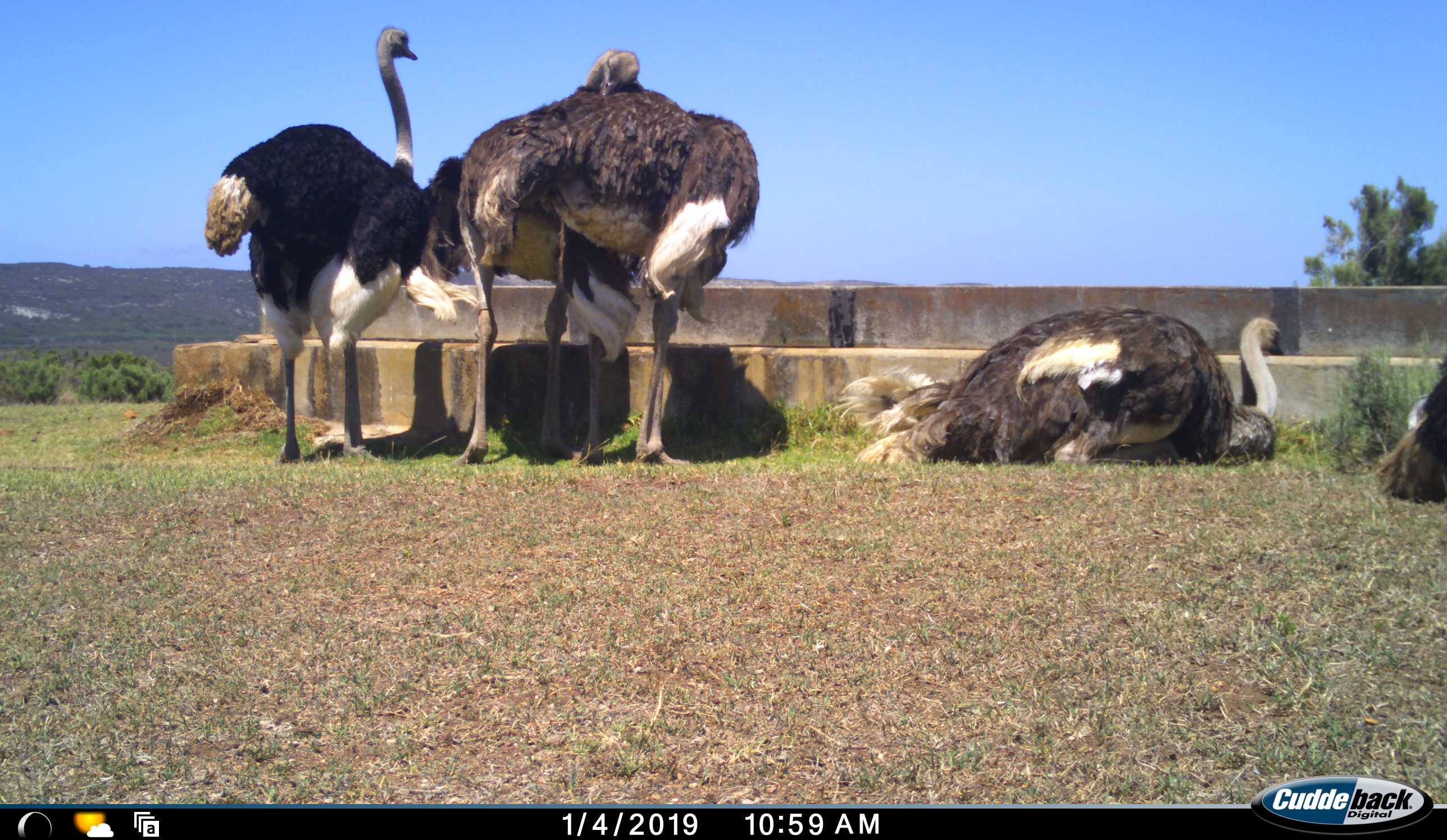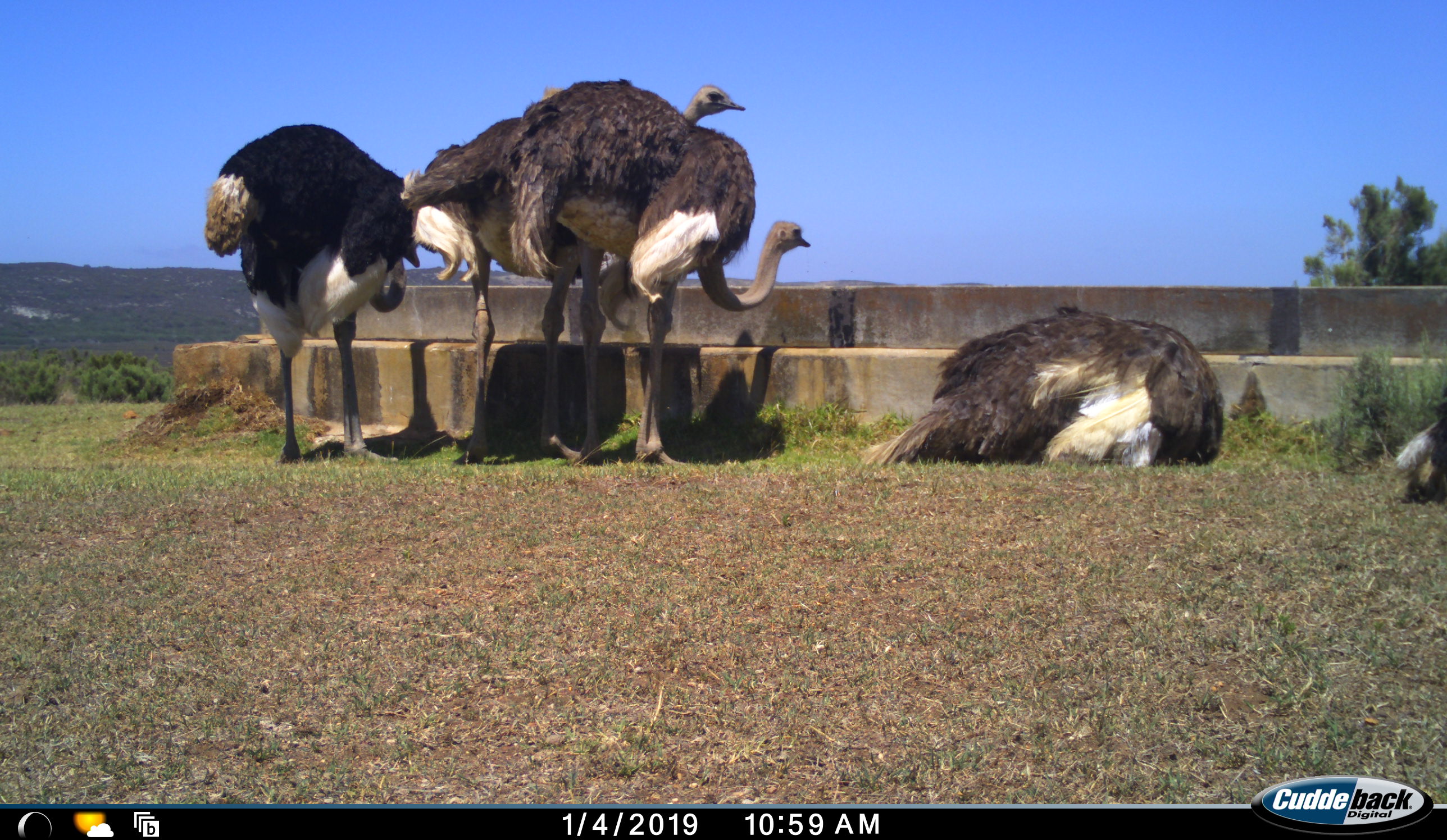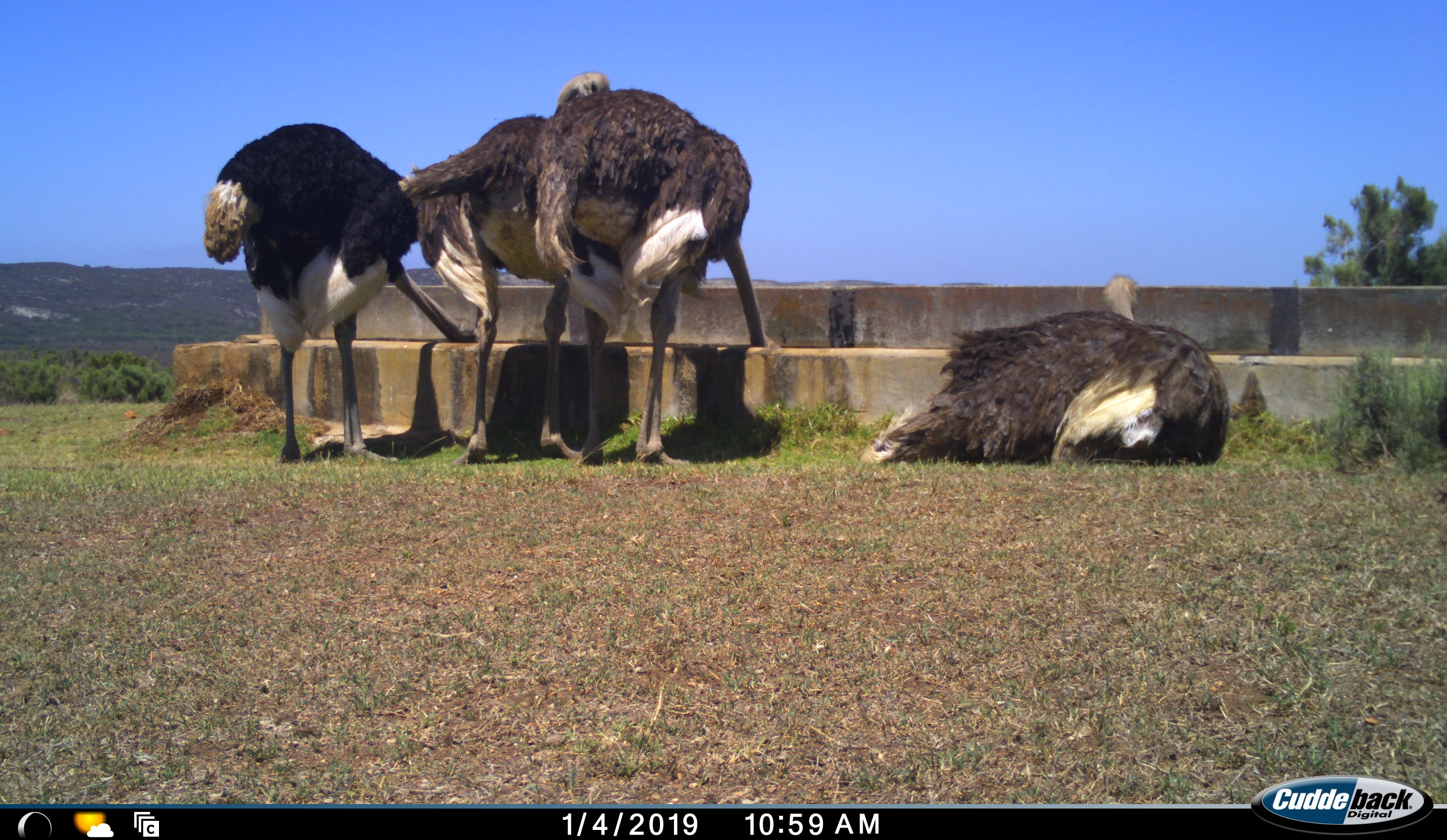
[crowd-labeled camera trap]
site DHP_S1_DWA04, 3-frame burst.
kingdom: Animalia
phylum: Chordata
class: Aves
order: Struthioniformes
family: Struthionidae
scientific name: Struthionidae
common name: ostrich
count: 5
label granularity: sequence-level